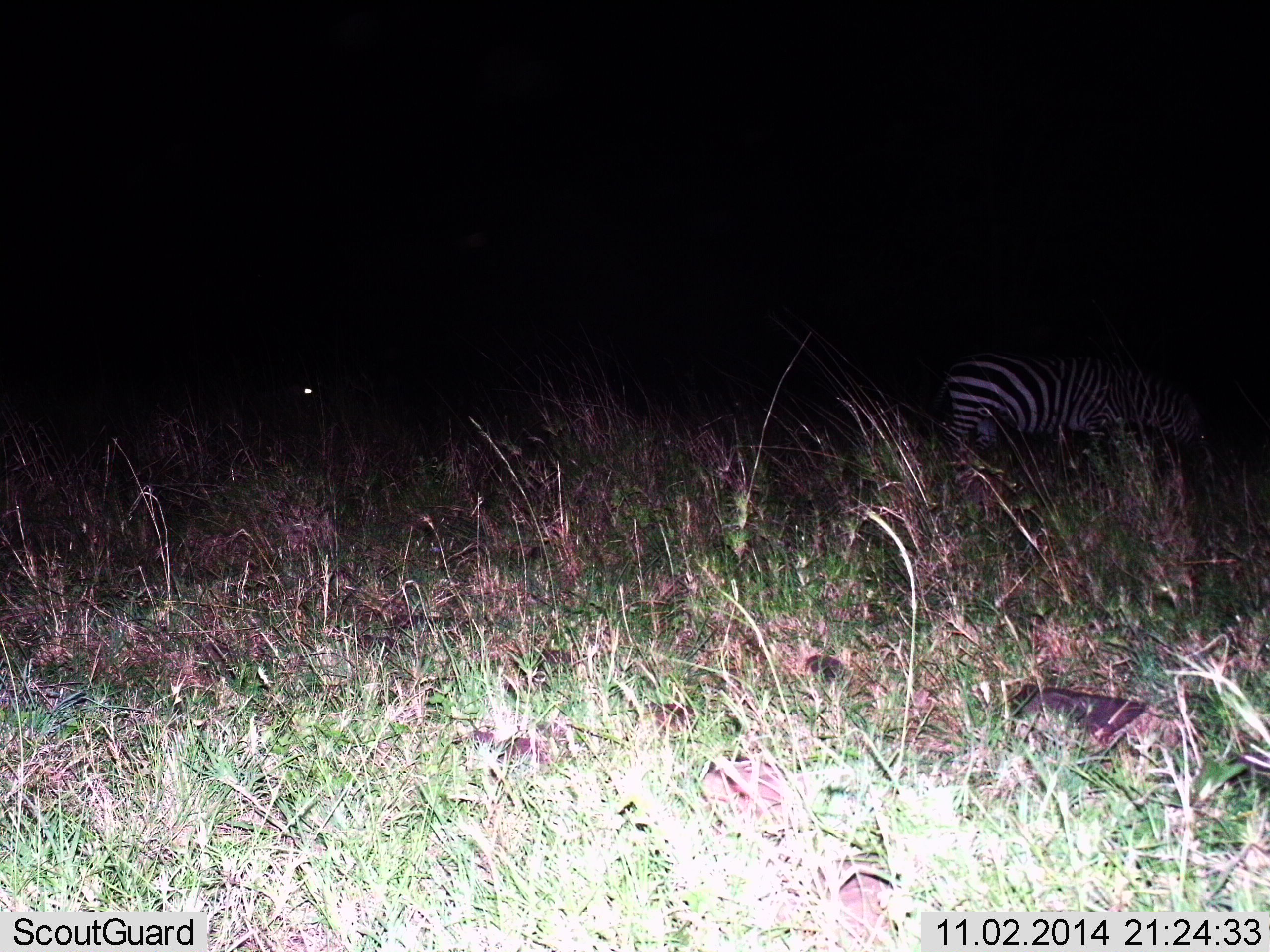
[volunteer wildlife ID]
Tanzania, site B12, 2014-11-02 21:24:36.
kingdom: Animalia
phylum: Chordata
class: Mammalia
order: Perissodactyla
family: Equidae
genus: Equus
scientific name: Equus quagga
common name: plains zebra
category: zebra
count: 2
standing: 40%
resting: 0%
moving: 20%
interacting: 0%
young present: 0%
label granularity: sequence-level